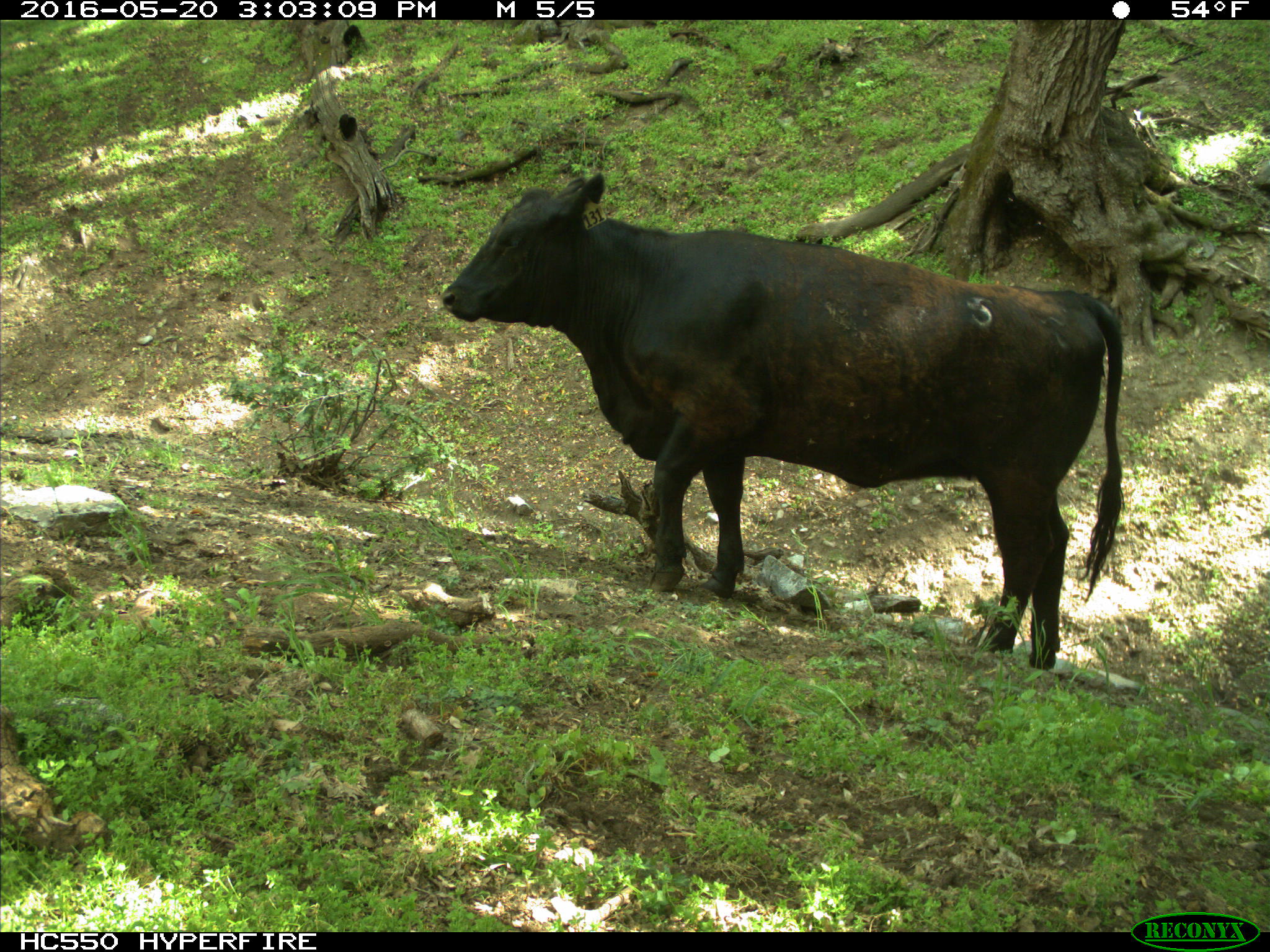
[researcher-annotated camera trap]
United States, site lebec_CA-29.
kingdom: Animalia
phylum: Chordata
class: Mammalia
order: Artiodactyla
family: Bovidae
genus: Bos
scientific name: Bos taurus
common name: domestic cow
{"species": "Bos taurus (domestic cow)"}